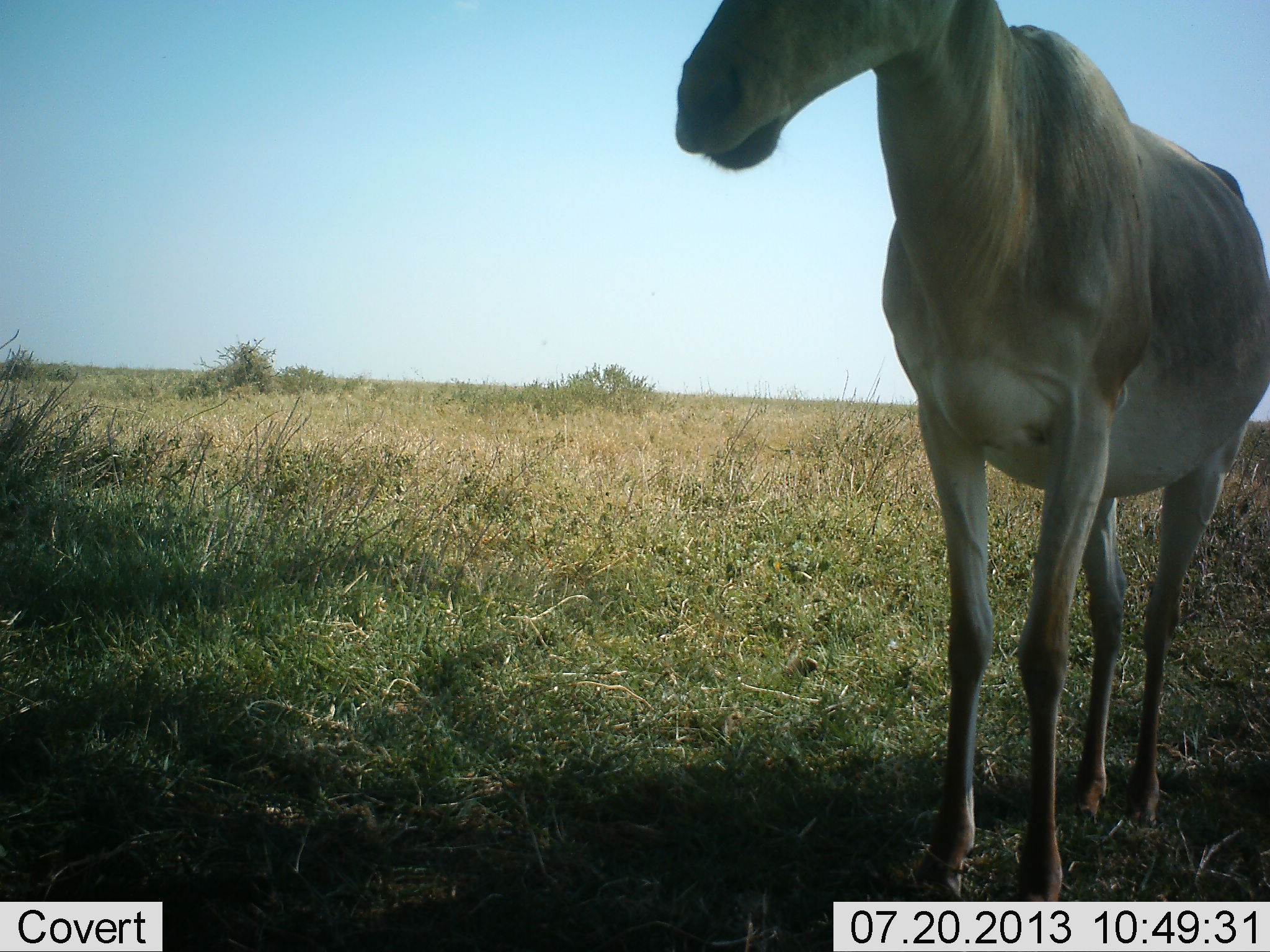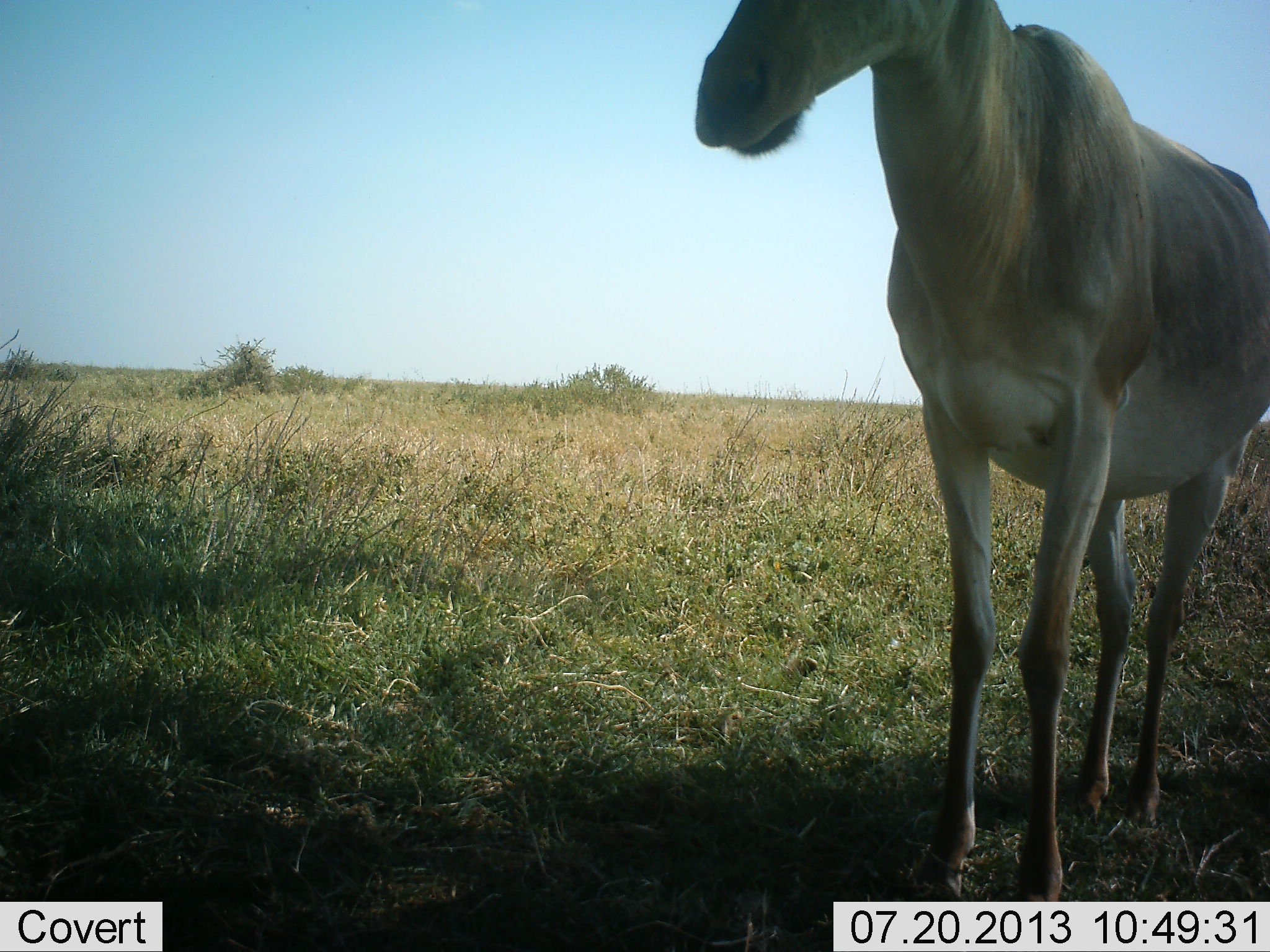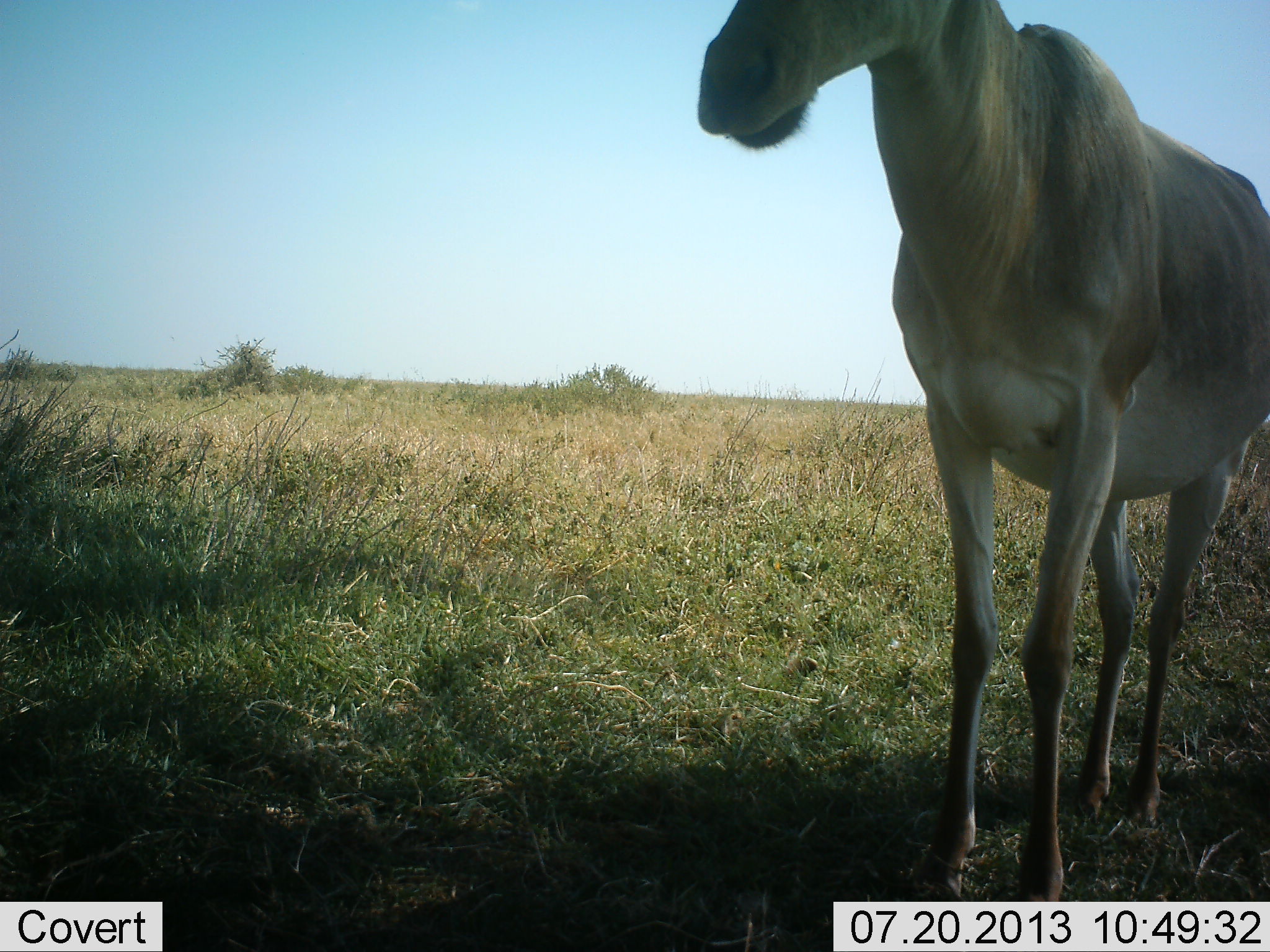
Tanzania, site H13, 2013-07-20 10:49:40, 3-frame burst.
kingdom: Animalia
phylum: Chordata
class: Mammalia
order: Artiodactyla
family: Bovidae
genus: Alcelaphus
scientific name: Alcelaphus buselaphus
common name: hartebeest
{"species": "hartebeest (Alcelaphus buselaphus)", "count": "1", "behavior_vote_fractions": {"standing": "100%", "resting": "0%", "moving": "0%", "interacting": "0%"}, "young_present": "0%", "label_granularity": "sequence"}